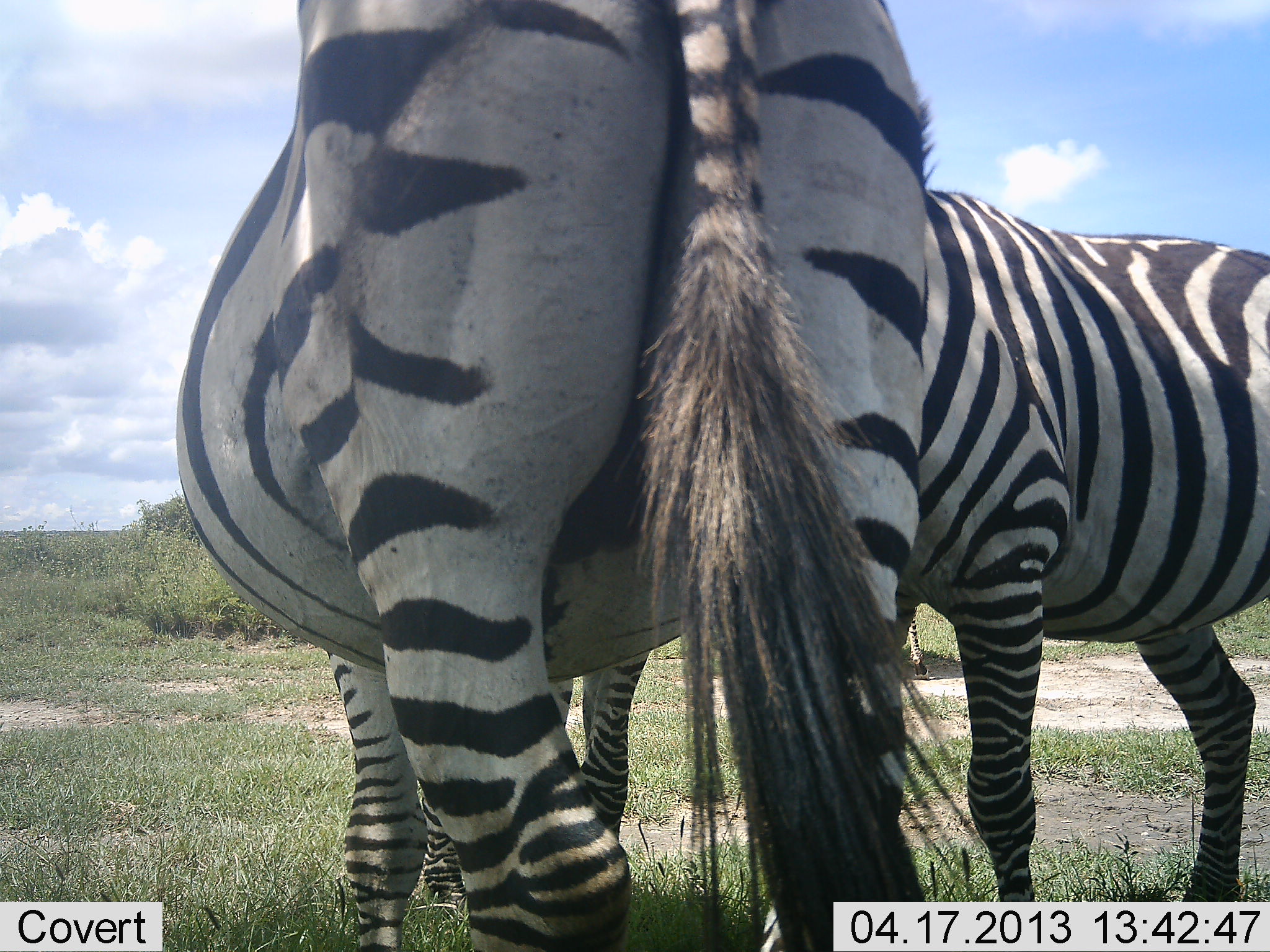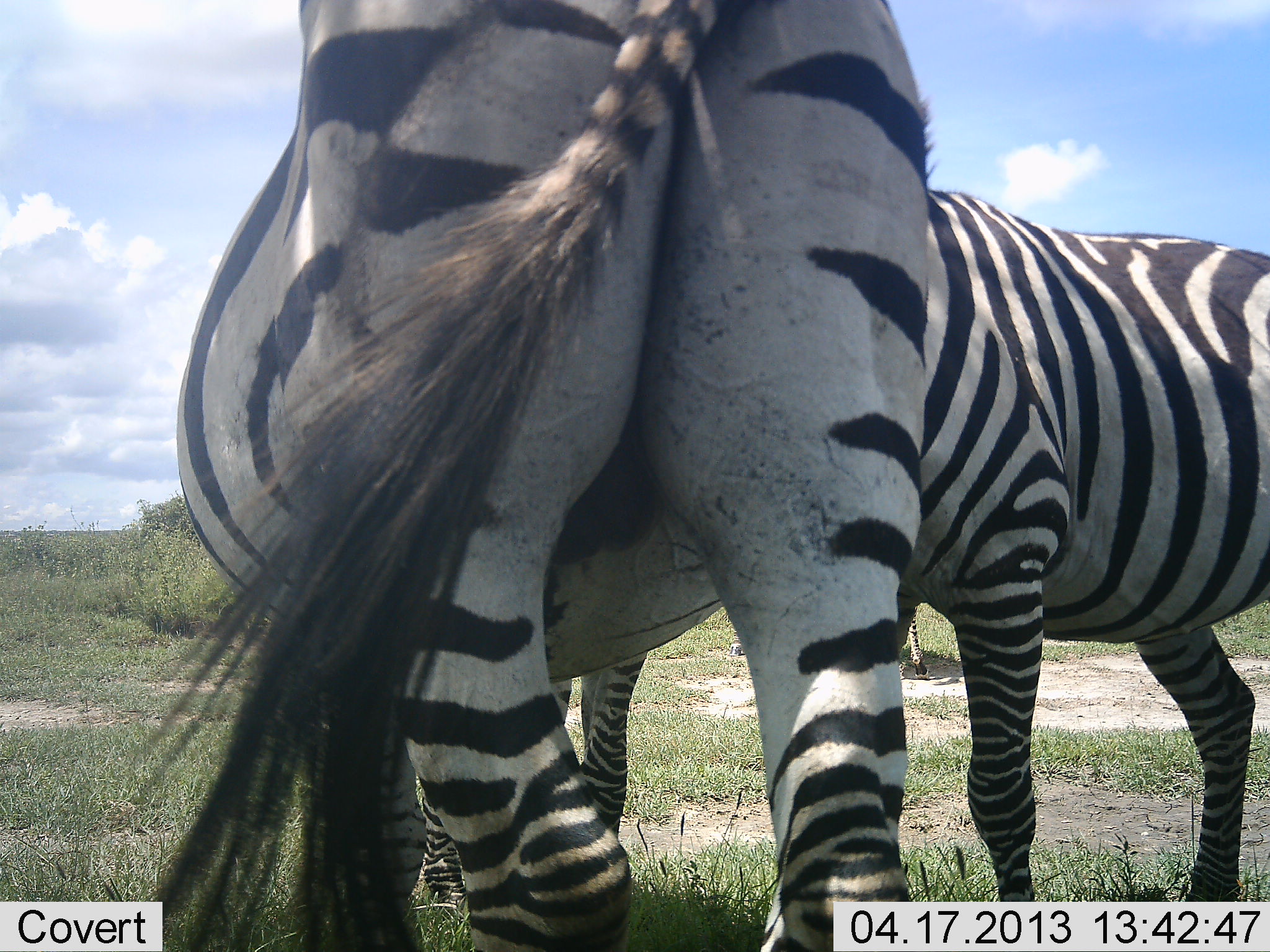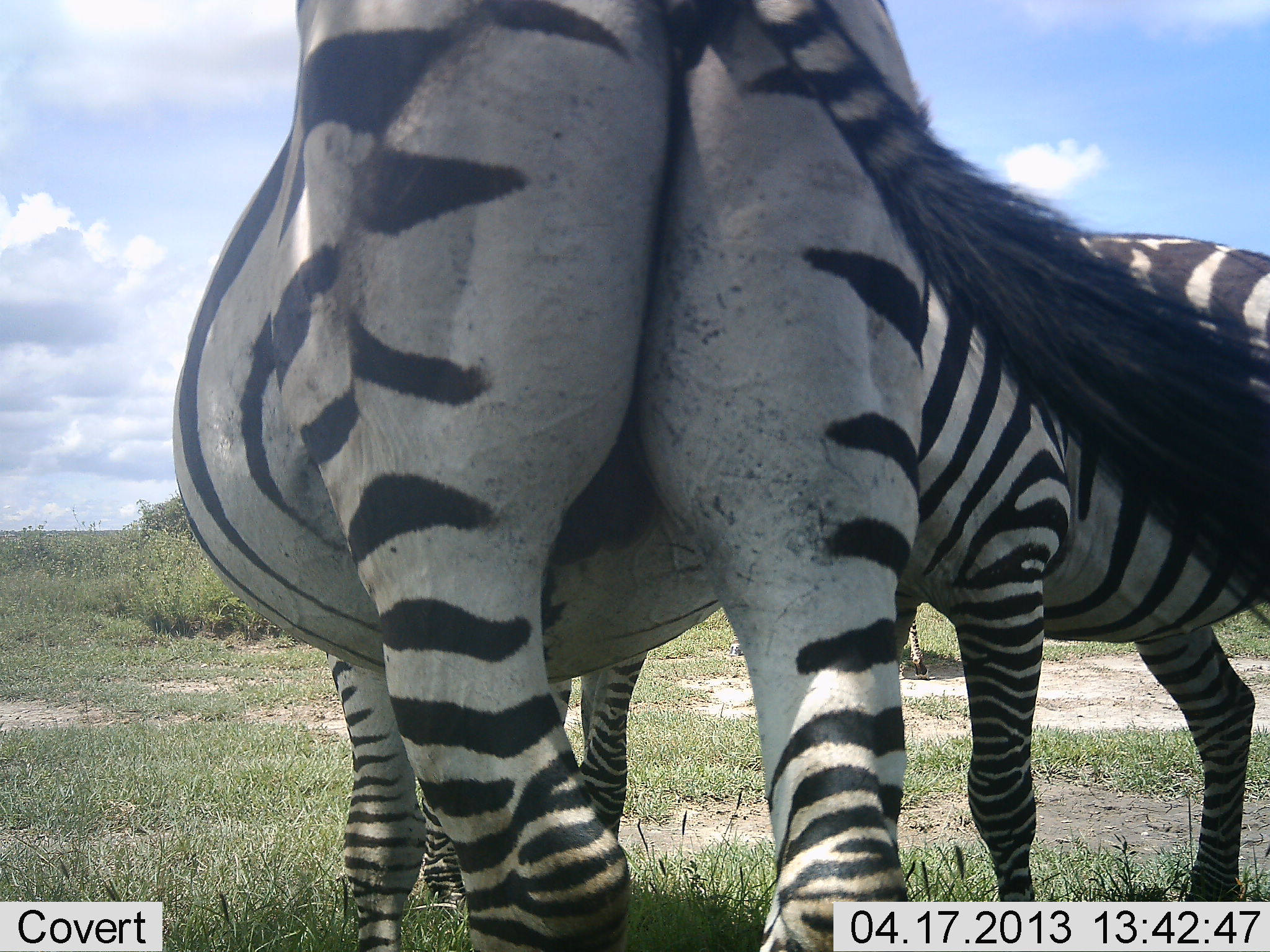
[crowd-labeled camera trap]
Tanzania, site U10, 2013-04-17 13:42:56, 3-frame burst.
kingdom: Animalia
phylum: Chordata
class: Mammalia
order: Perissodactyla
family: Equidae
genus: Equus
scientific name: Equus quagga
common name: plains zebra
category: zebra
Zebra (plains zebra) (Equus quagga), count 2. Behavior (volunteer vote fractions): standing 83%, resting 6%, moving 3%, interacting 25%. Young present (vote fraction): 0%. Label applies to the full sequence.